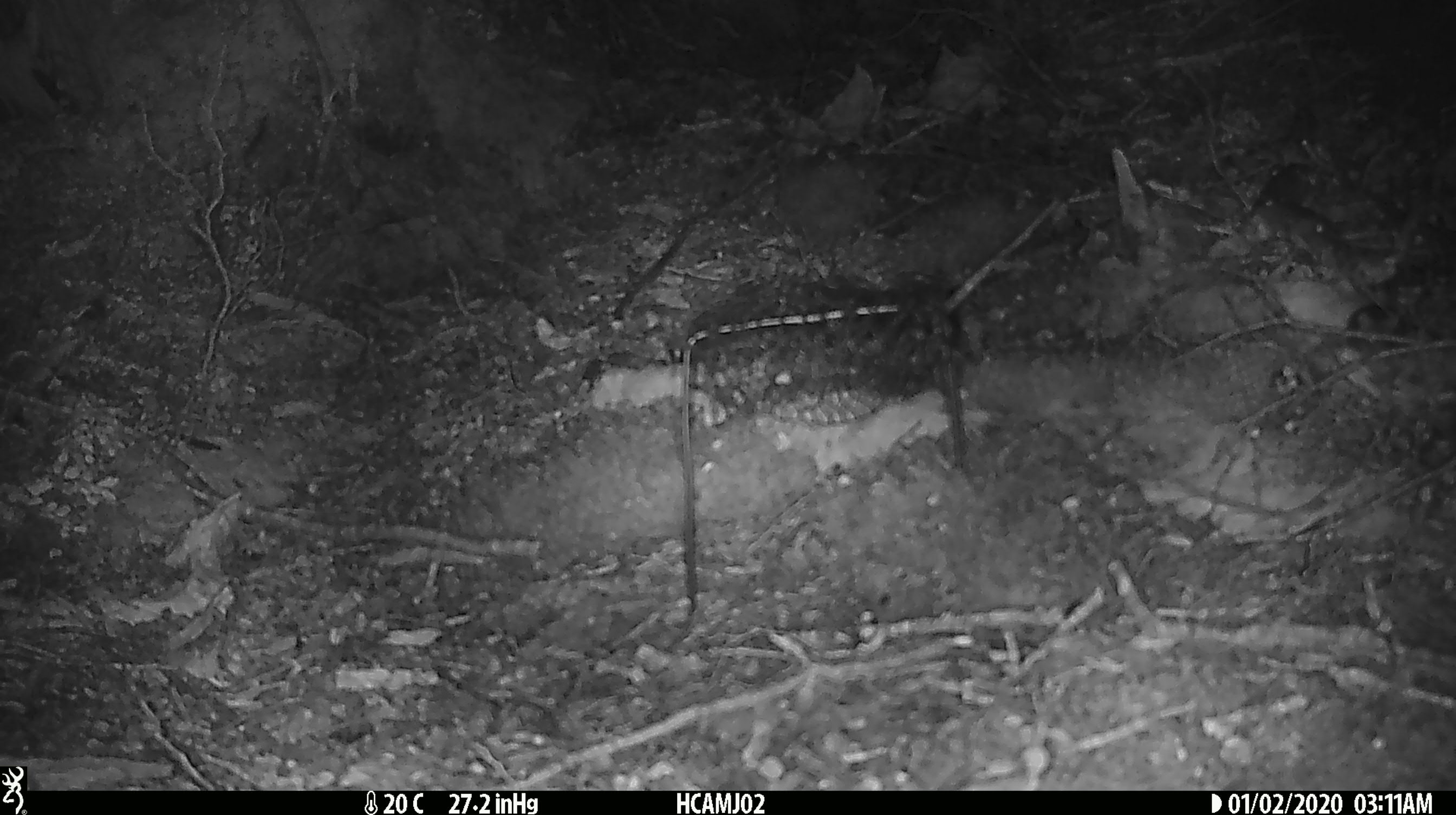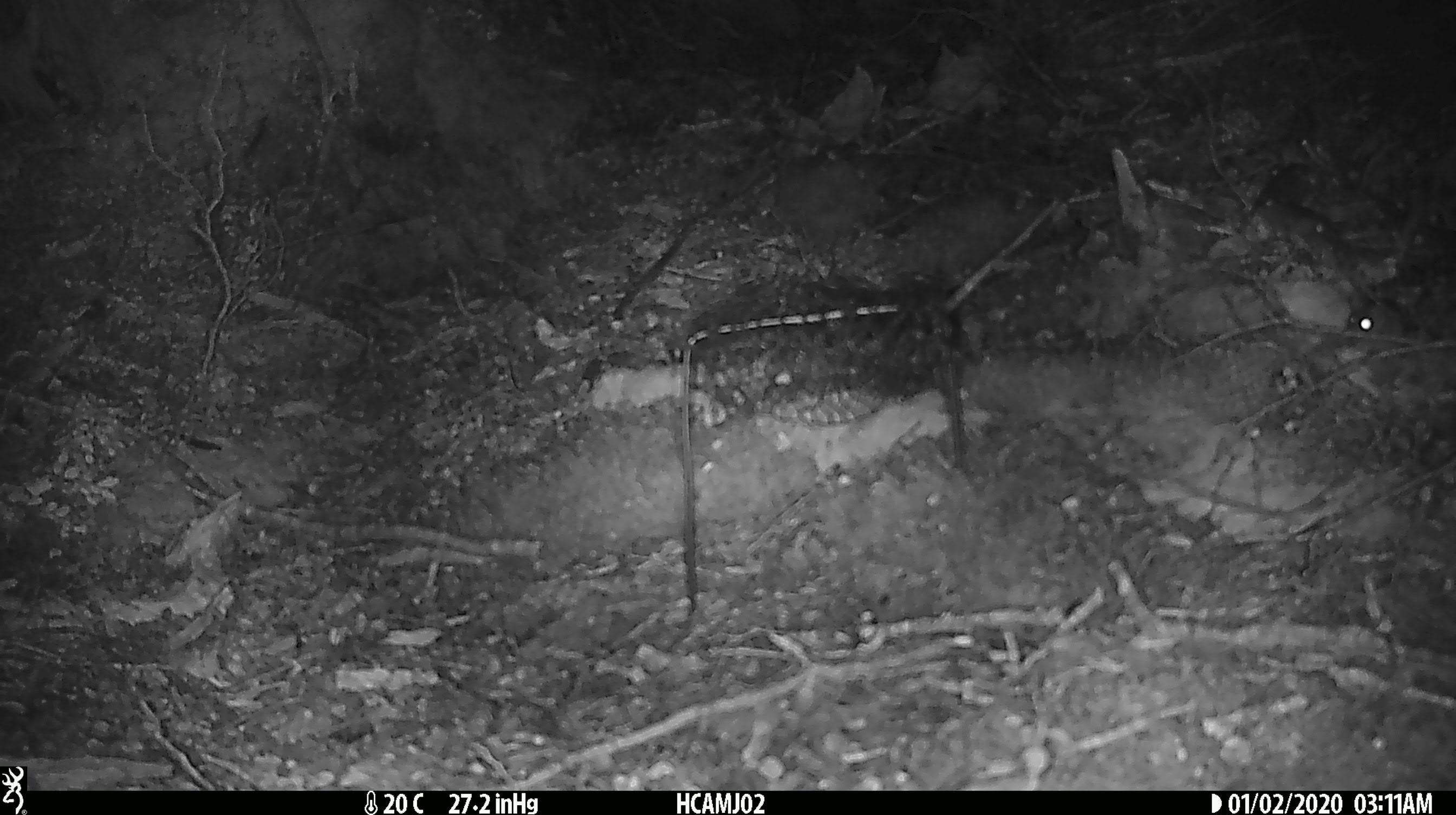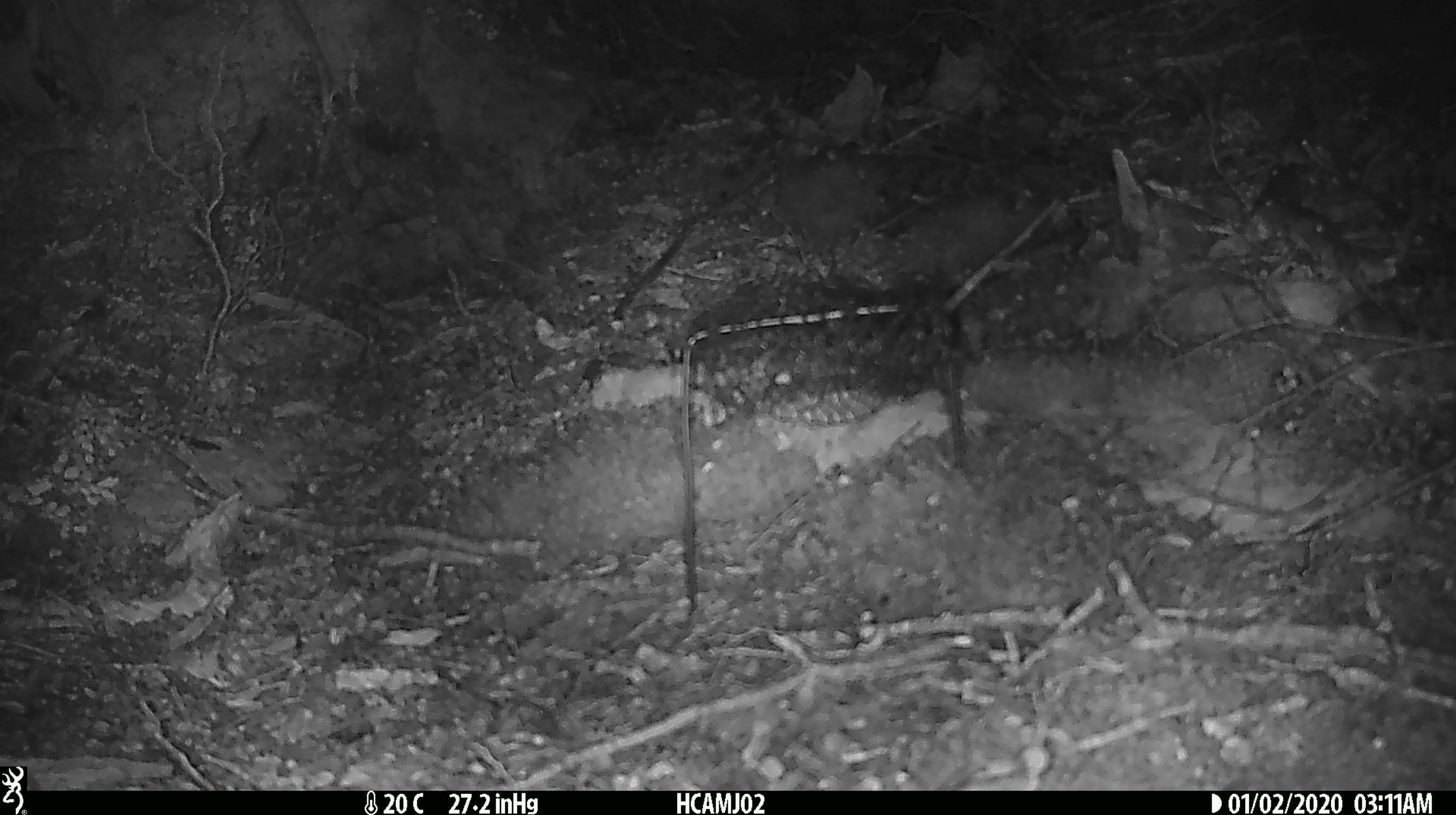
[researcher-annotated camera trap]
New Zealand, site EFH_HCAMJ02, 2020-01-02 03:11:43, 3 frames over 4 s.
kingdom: Animalia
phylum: Chordata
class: Mammalia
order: Rodentia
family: Muridae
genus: Mus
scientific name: Mus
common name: mouse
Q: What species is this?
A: Mouse (Mus).